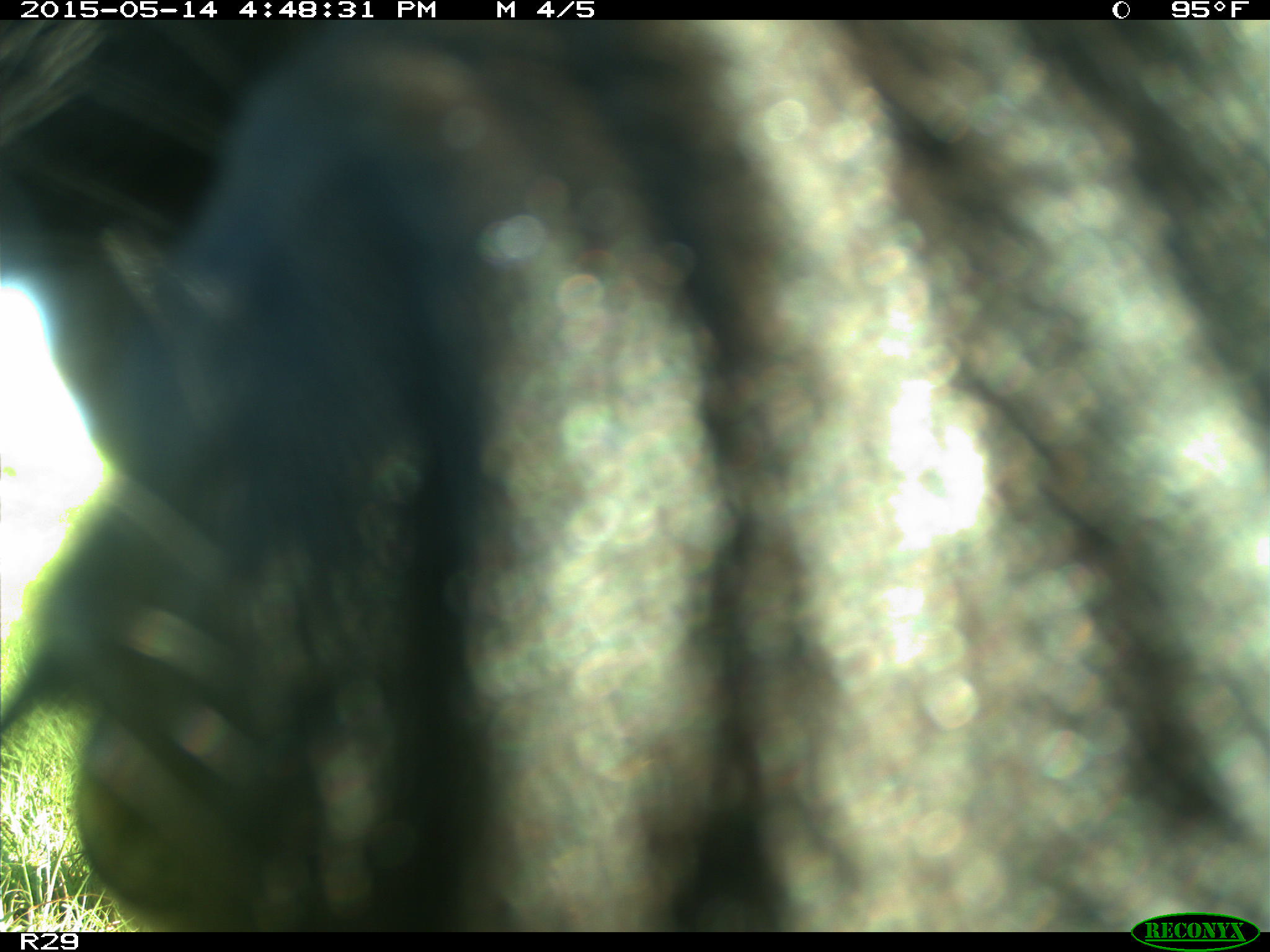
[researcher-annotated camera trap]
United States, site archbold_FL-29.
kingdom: Animalia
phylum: Chordata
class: Mammalia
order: Artiodactyla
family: Bovidae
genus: Bos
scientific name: Bos taurus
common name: domestic cow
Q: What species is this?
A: Bos taurus (domestic cow).